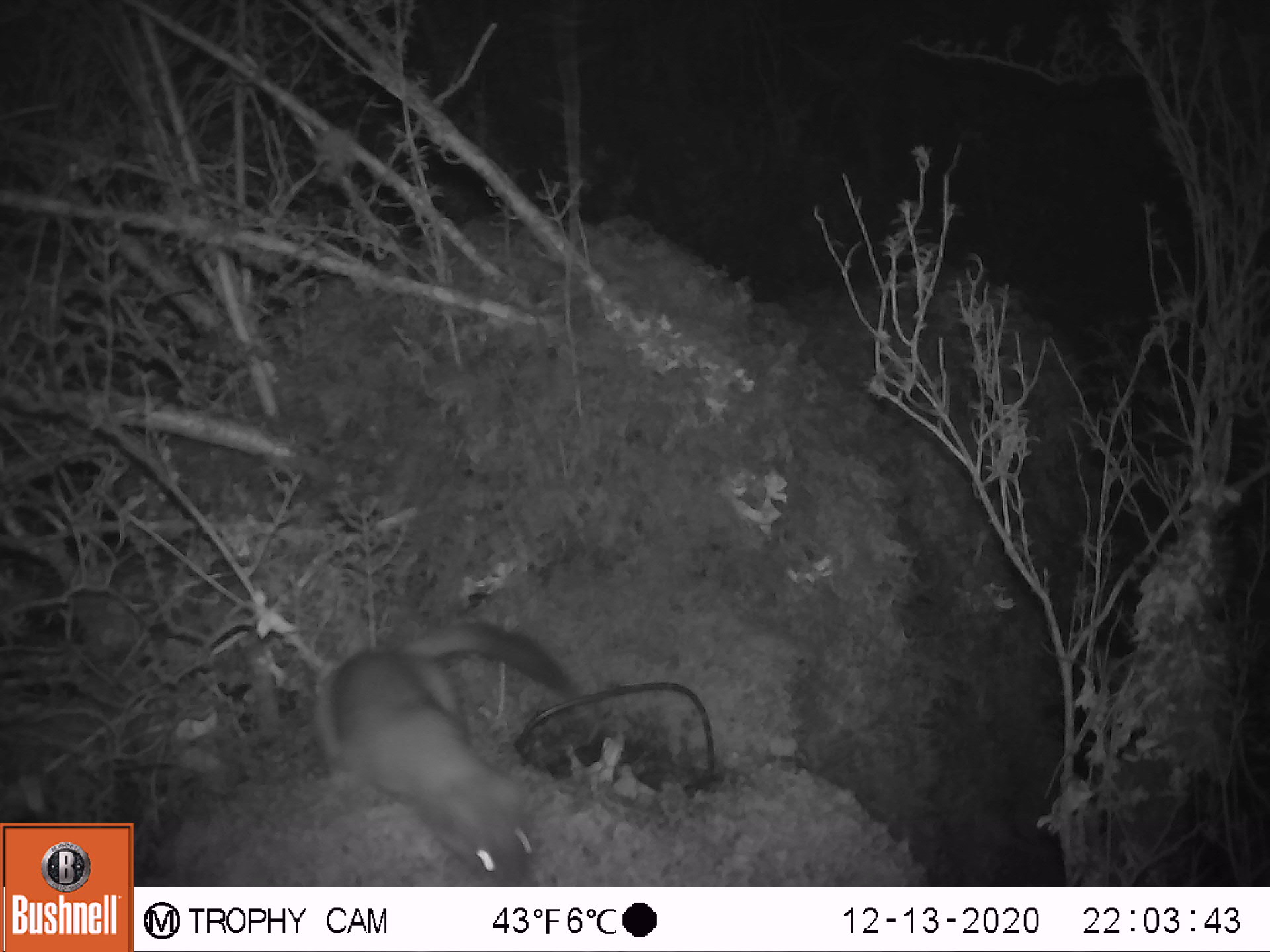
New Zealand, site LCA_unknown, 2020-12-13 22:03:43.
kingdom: Animalia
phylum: Chordata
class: Mammalia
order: Carnivora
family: Mustelidae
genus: Mustela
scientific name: Mustela erminea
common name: stoat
Stoat (Mustela erminea).